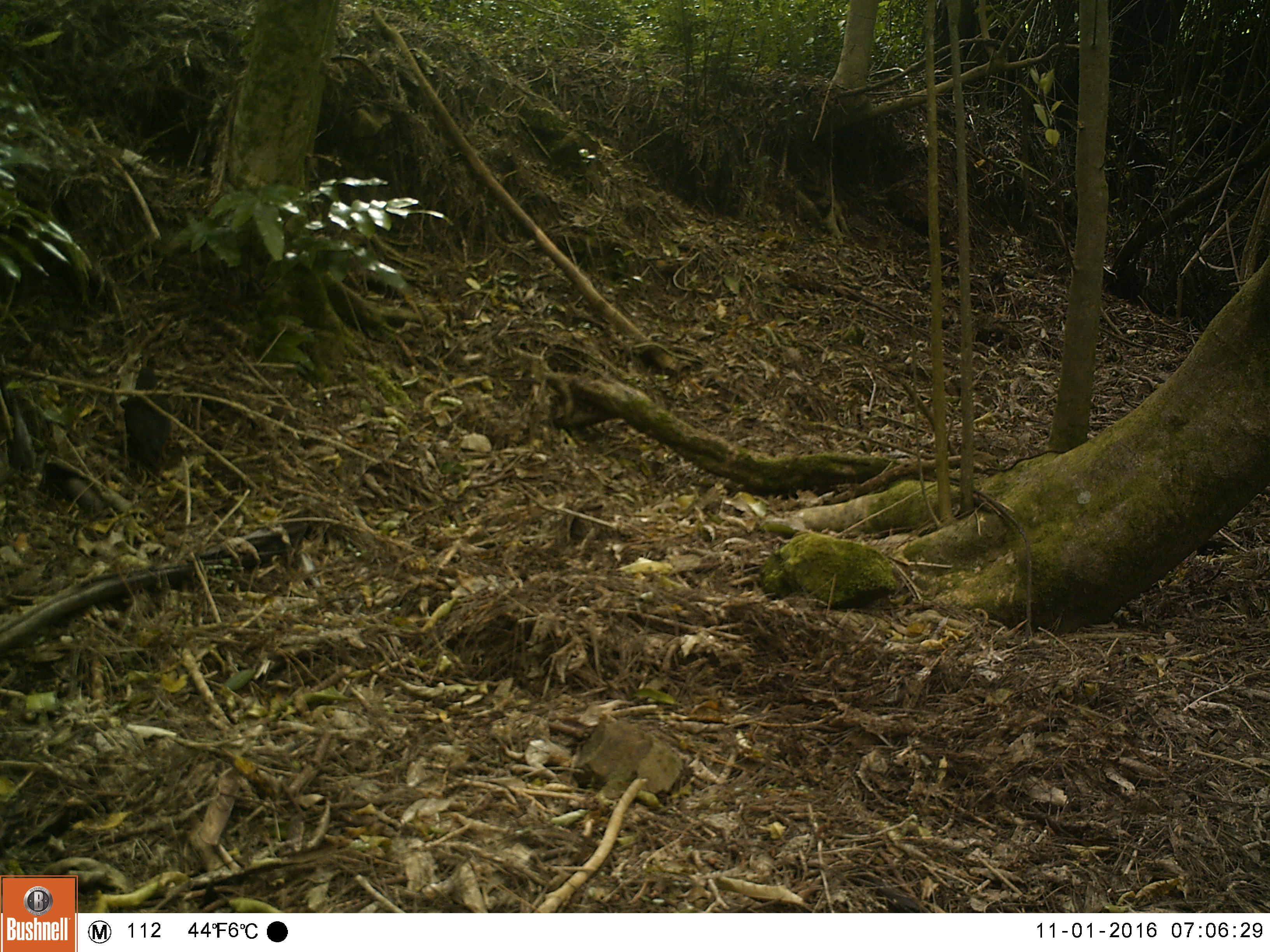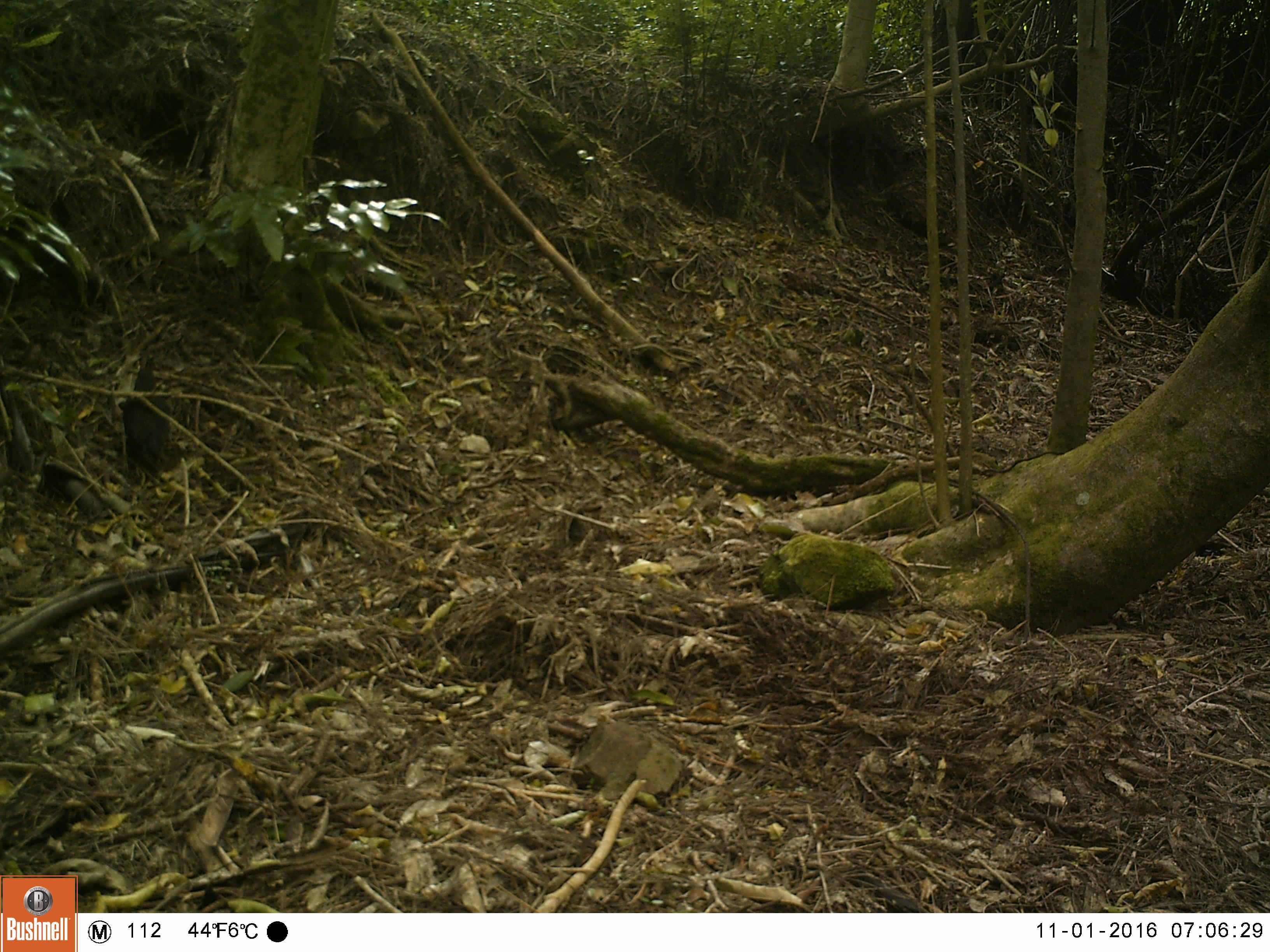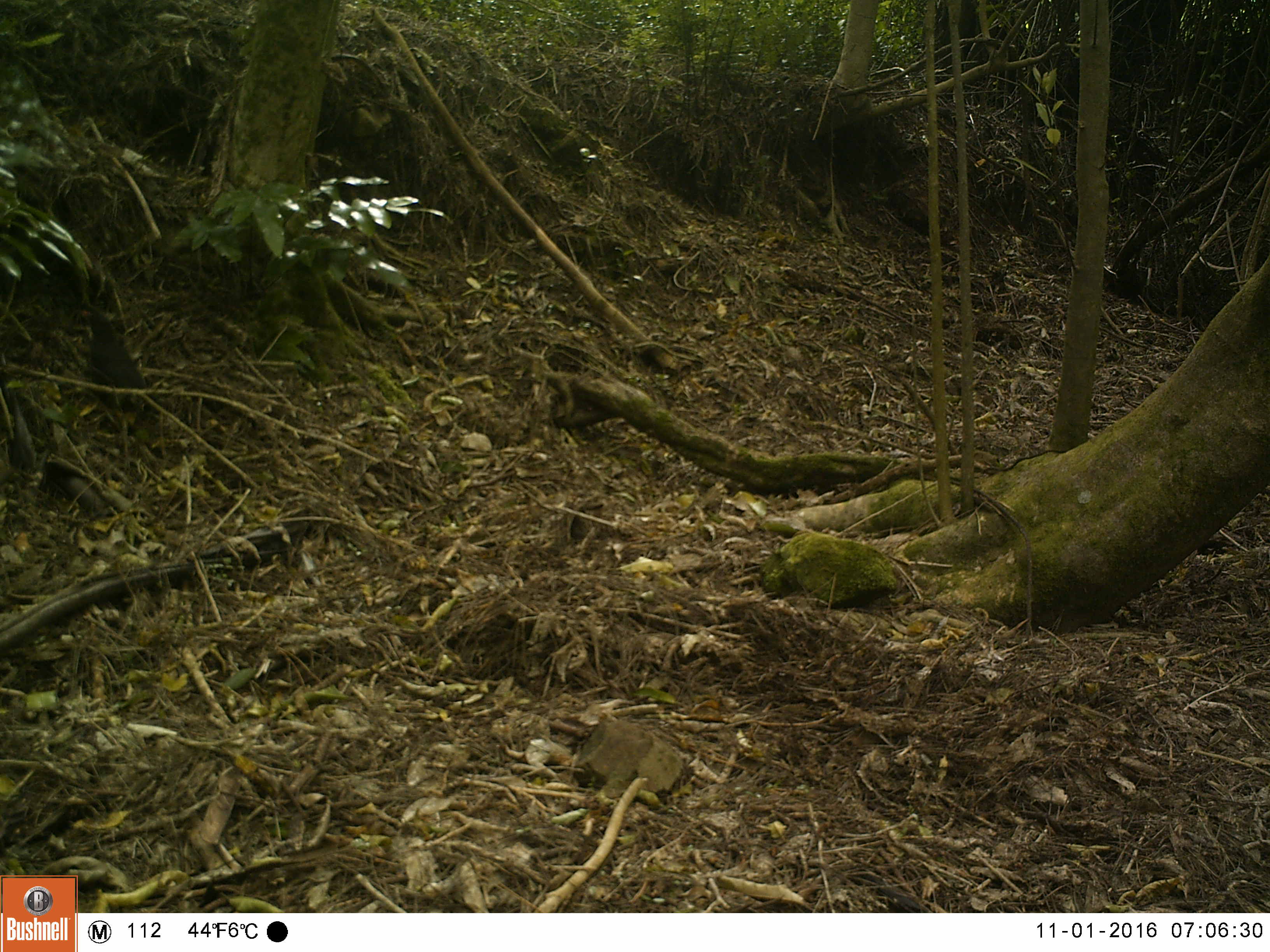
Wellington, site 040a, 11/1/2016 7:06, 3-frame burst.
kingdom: Animalia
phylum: Chordata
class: Aves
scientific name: Aves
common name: bird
Bird (Aves).